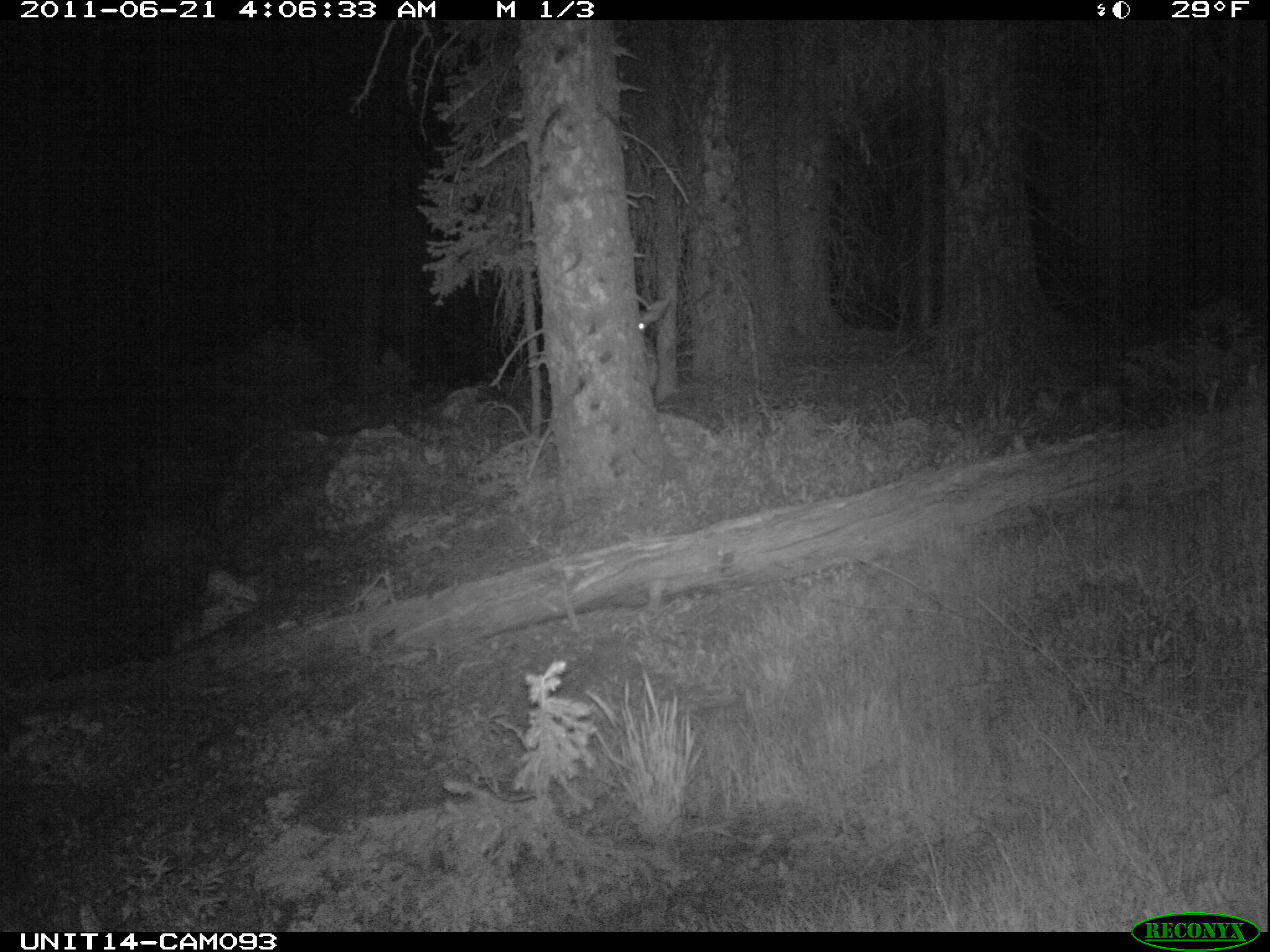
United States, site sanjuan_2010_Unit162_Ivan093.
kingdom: Animalia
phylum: Chordata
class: Mammalia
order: Artiodactyla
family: Cervidae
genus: Odocoileus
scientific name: Odocoileus hemionus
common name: mule deer